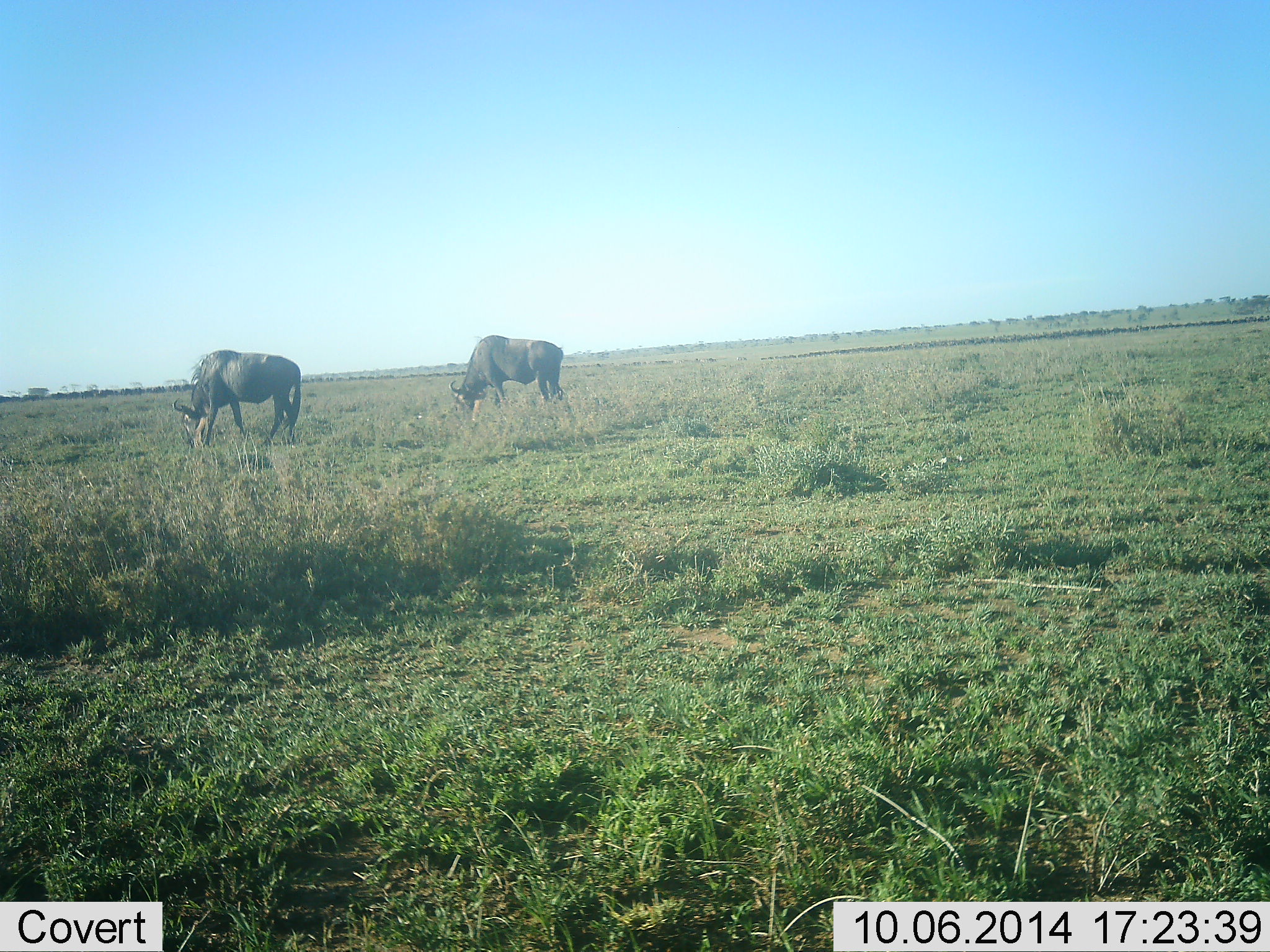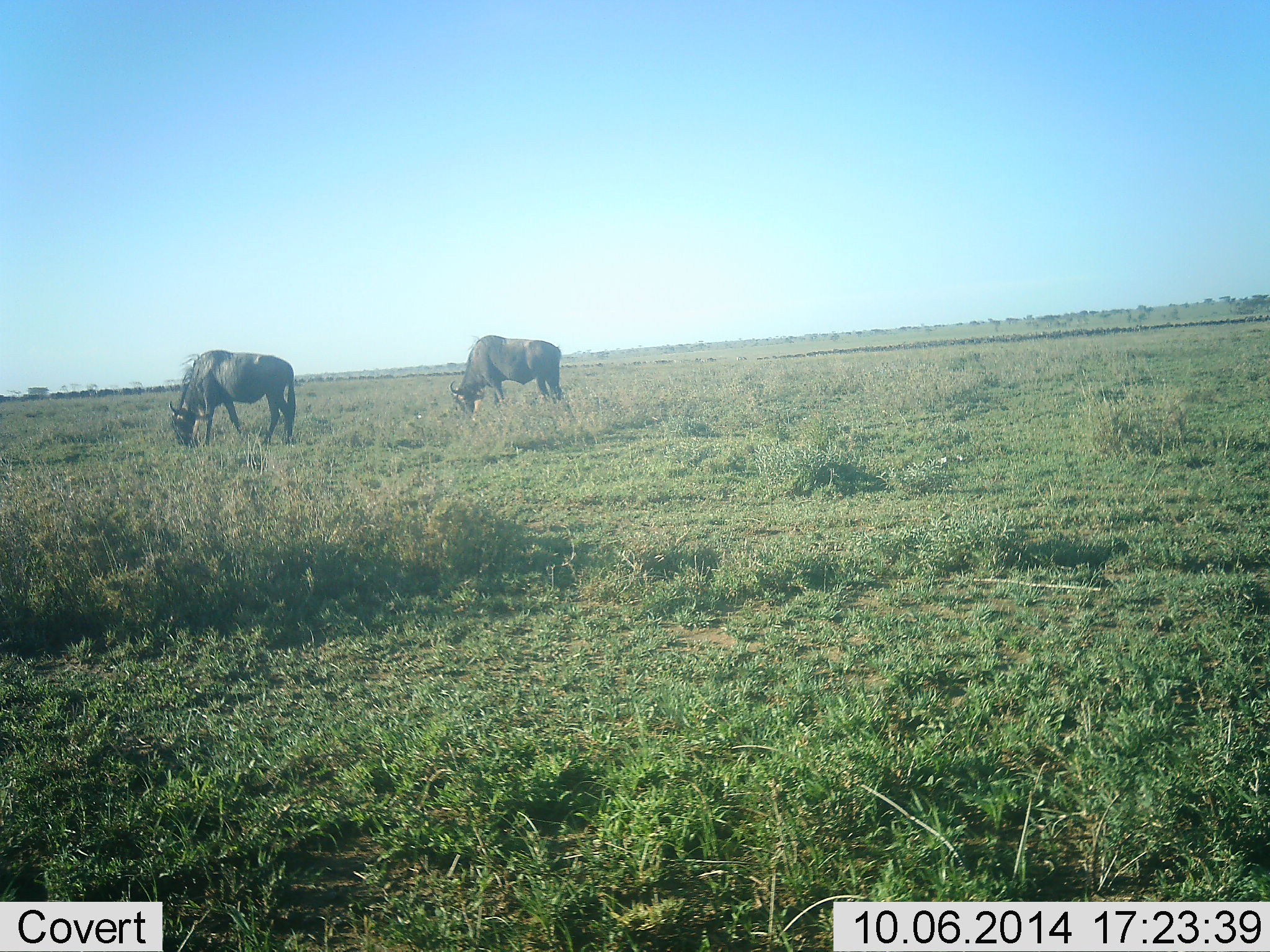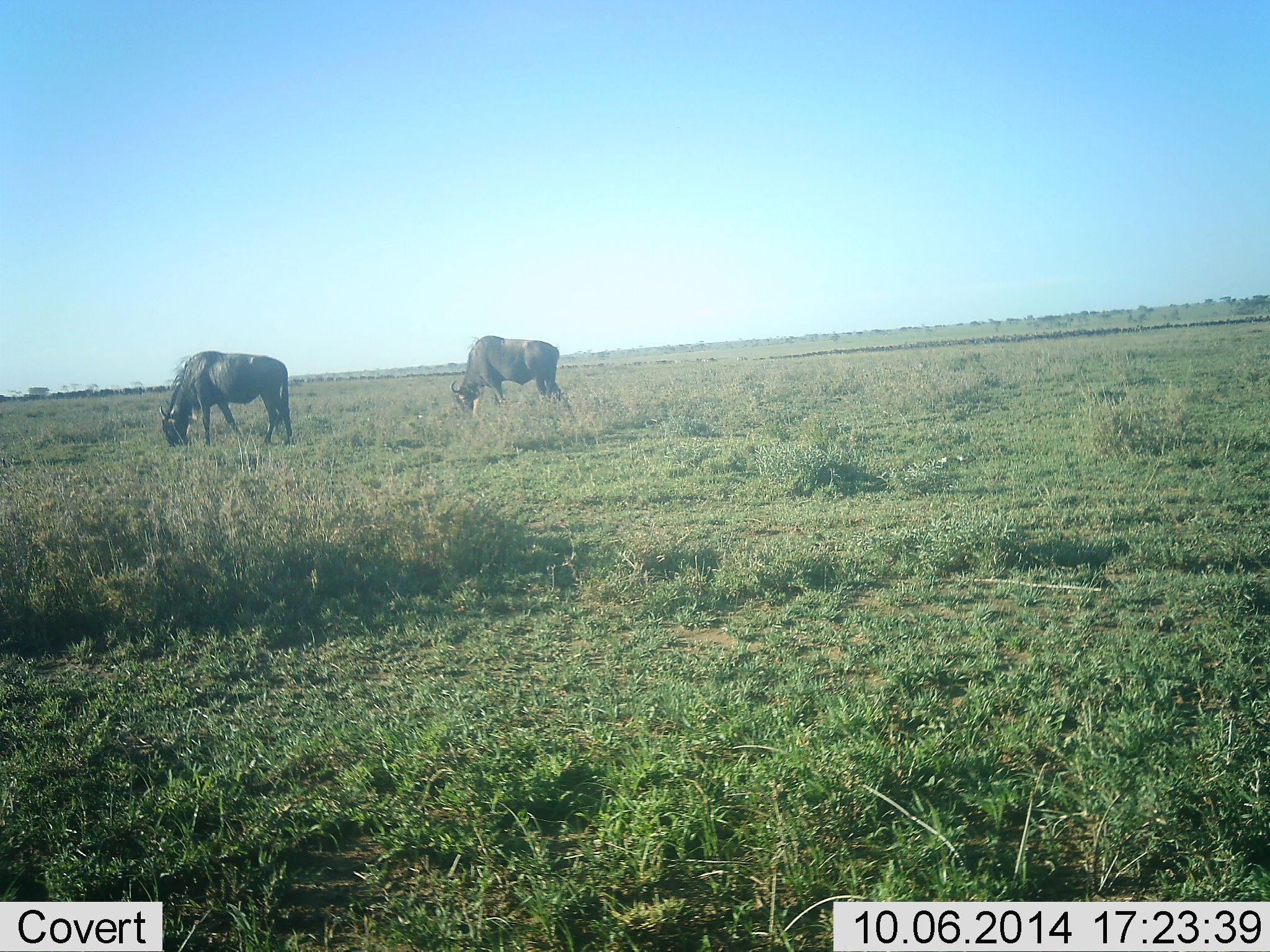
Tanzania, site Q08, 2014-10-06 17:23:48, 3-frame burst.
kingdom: Animalia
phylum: Chordata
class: Mammalia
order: Artiodactyla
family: Bovidae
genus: Connochaetes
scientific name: Connochaetes taurinus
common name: blue wildebeest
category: wildebeest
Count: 2.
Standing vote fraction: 10%.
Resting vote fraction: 10%.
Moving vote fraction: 10%.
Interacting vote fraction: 0%.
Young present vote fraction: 0%.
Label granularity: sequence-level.